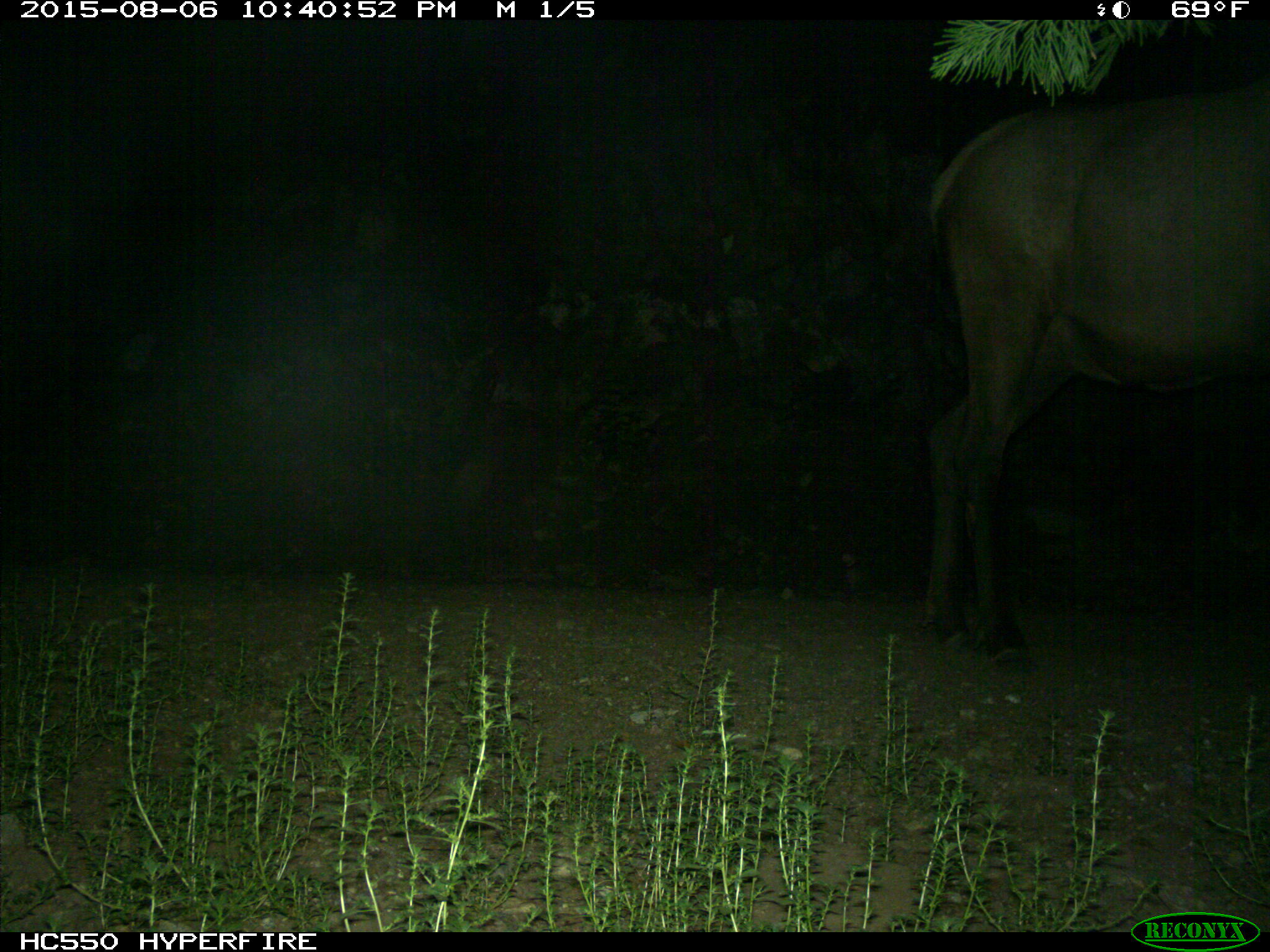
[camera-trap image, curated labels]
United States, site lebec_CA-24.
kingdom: Animalia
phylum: Chordata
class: Mammalia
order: Artiodactyla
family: Cervidae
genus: Cervus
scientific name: Cervus canadensis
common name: elk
Cervus canadensis (elk).